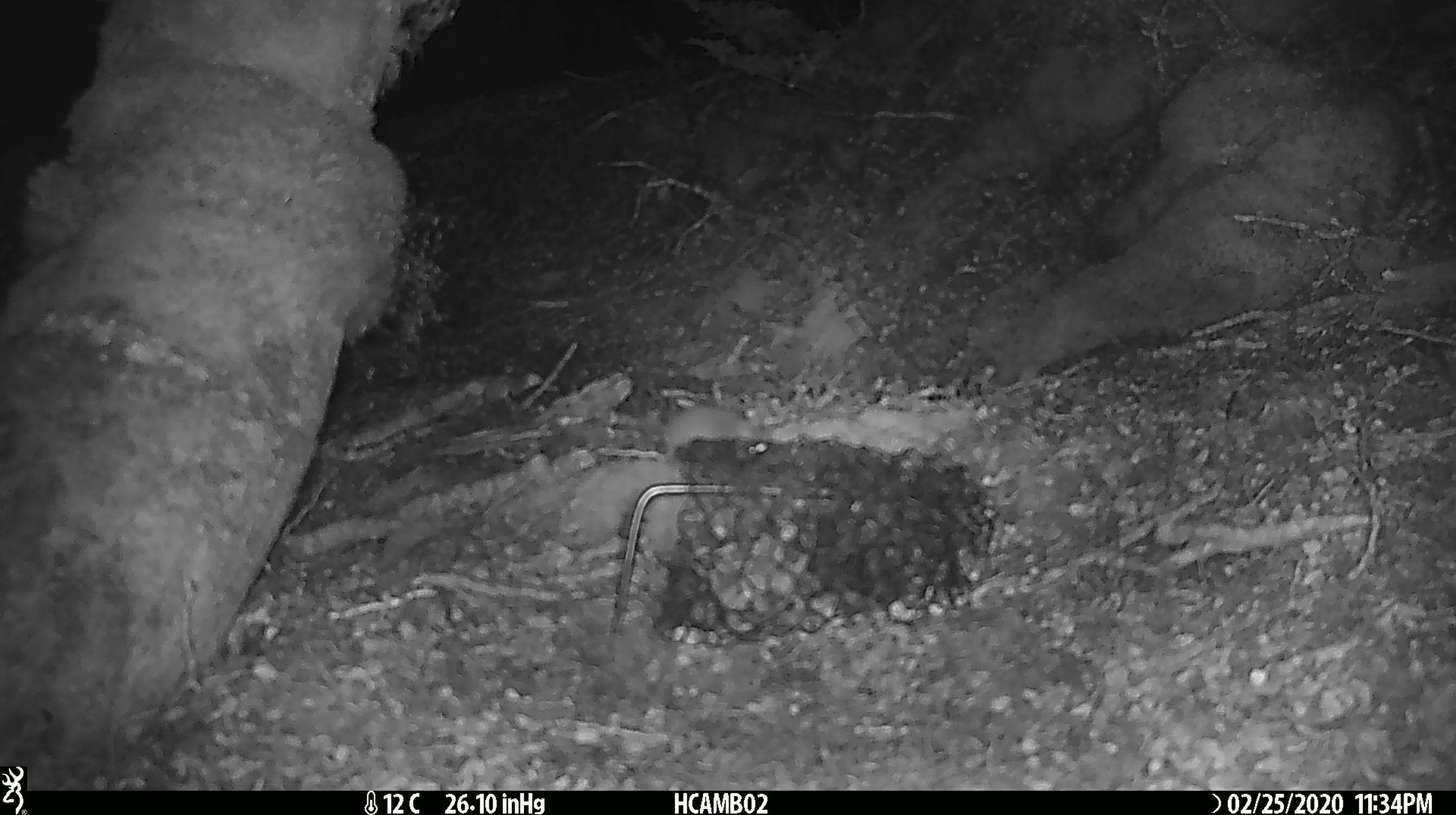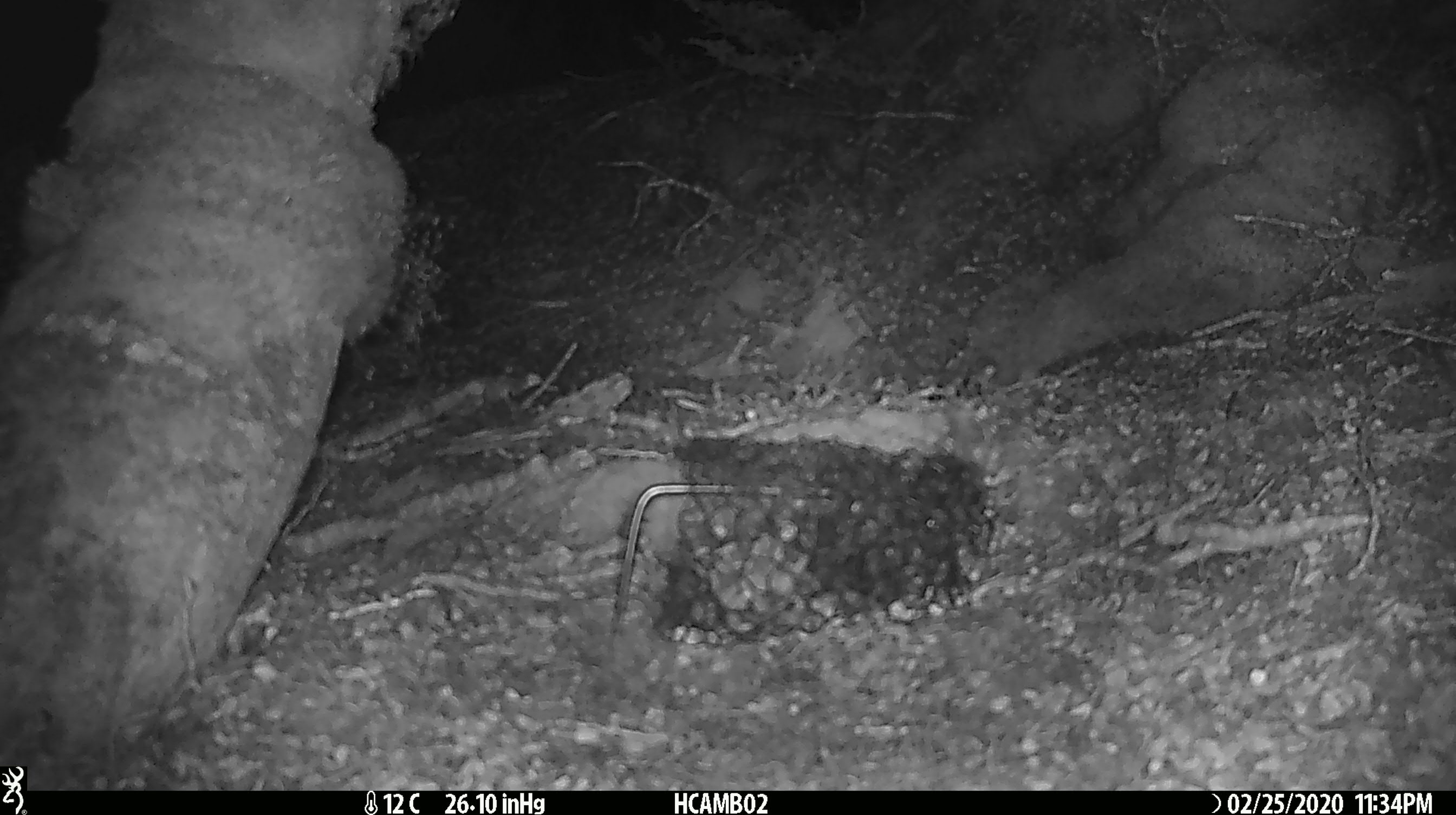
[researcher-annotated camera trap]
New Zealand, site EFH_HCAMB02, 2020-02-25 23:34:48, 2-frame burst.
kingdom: Animalia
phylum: Chordata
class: Mammalia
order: Rodentia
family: Muridae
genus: Mus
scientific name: Mus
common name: mouse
Mouse (Mus).